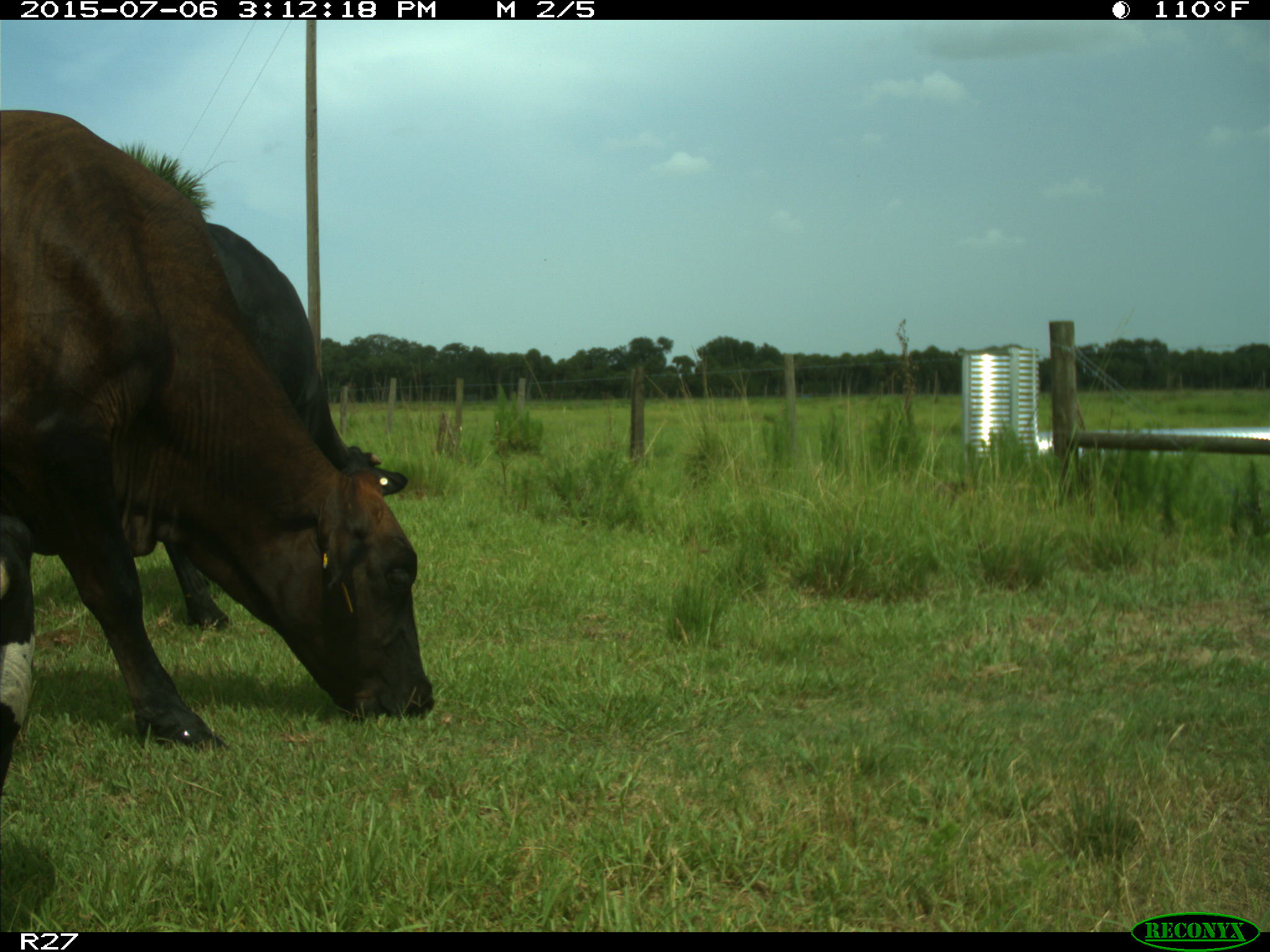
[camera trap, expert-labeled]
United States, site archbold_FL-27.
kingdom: Animalia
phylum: Chordata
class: Mammalia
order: Artiodactyla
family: Bovidae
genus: Bos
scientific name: Bos taurus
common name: domestic cow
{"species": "Bos taurus (domestic cow)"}